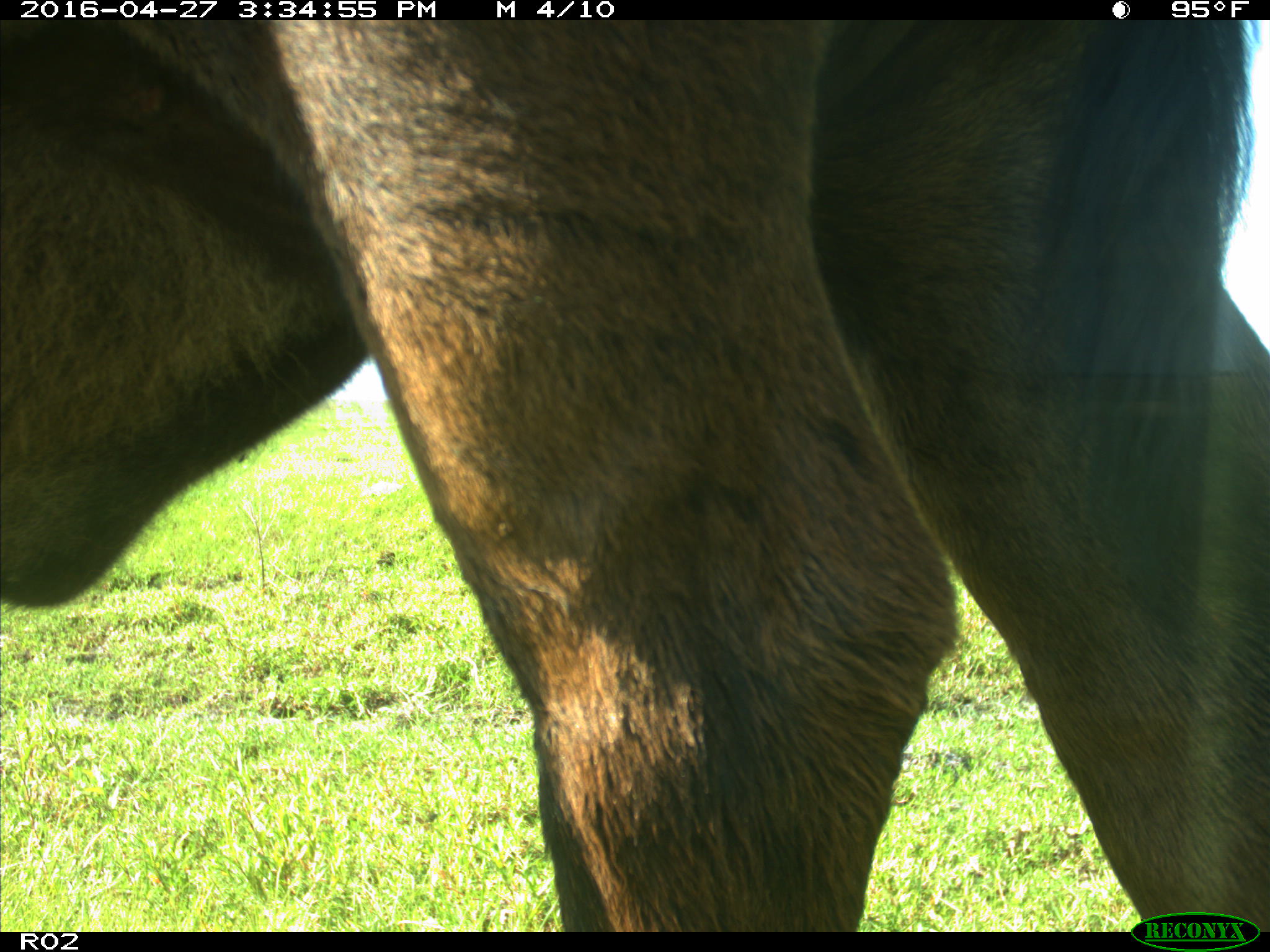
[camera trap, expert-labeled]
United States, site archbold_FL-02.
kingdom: Animalia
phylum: Chordata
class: Mammalia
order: Artiodactyla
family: Bovidae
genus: Bos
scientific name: Bos taurus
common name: domestic cow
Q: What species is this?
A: Bos taurus (domestic cow).